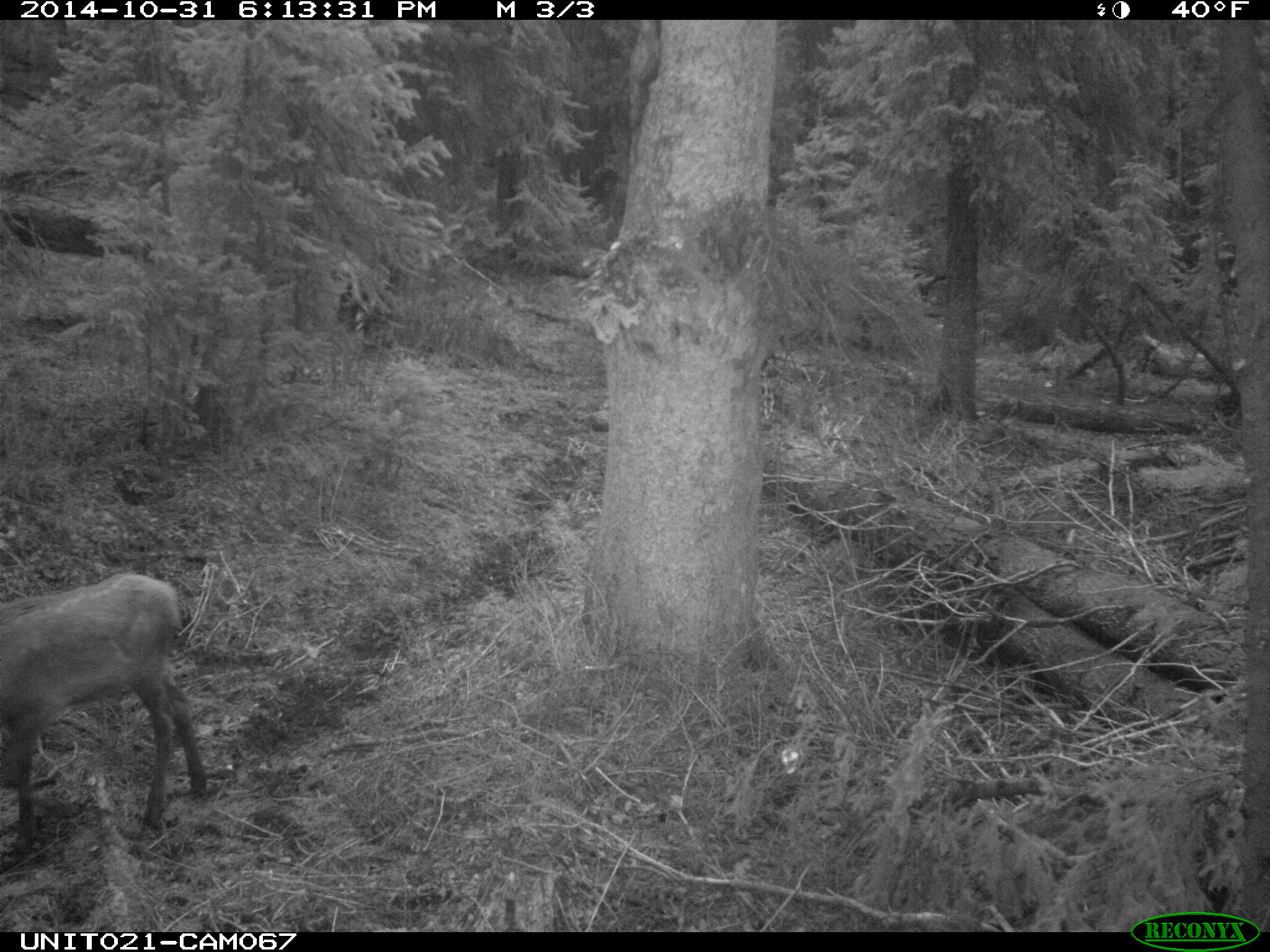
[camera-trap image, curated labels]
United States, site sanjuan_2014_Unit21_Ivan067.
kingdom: Animalia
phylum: Chordata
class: Mammalia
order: Artiodactyla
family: Cervidae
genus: Cervus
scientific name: Cervus elaphus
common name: red deer